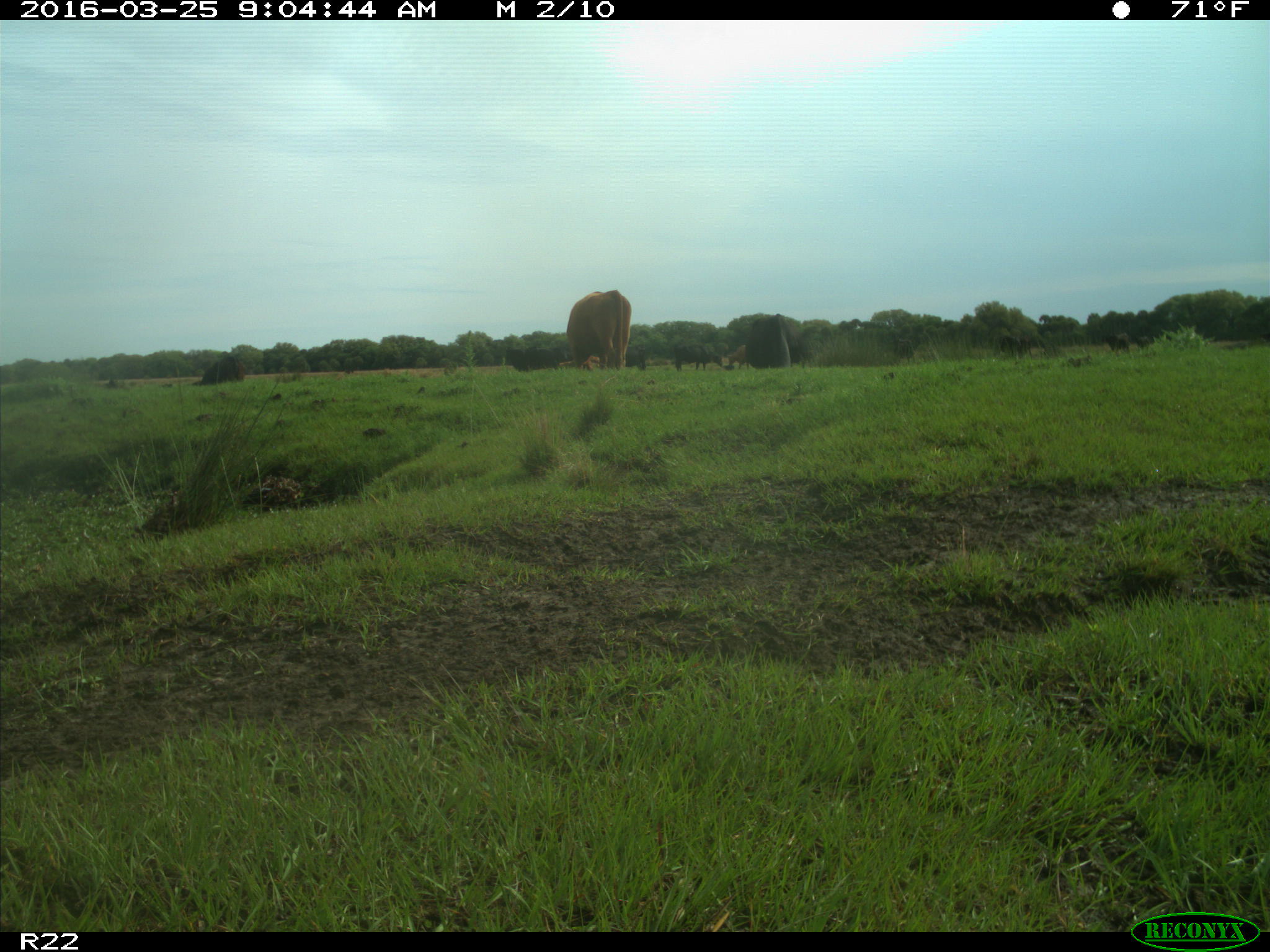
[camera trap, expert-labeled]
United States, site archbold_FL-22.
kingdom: Animalia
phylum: Chordata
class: Mammalia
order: Artiodactyla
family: Bovidae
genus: Bos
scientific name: Bos taurus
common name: domestic cow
Bos taurus (domestic cow).